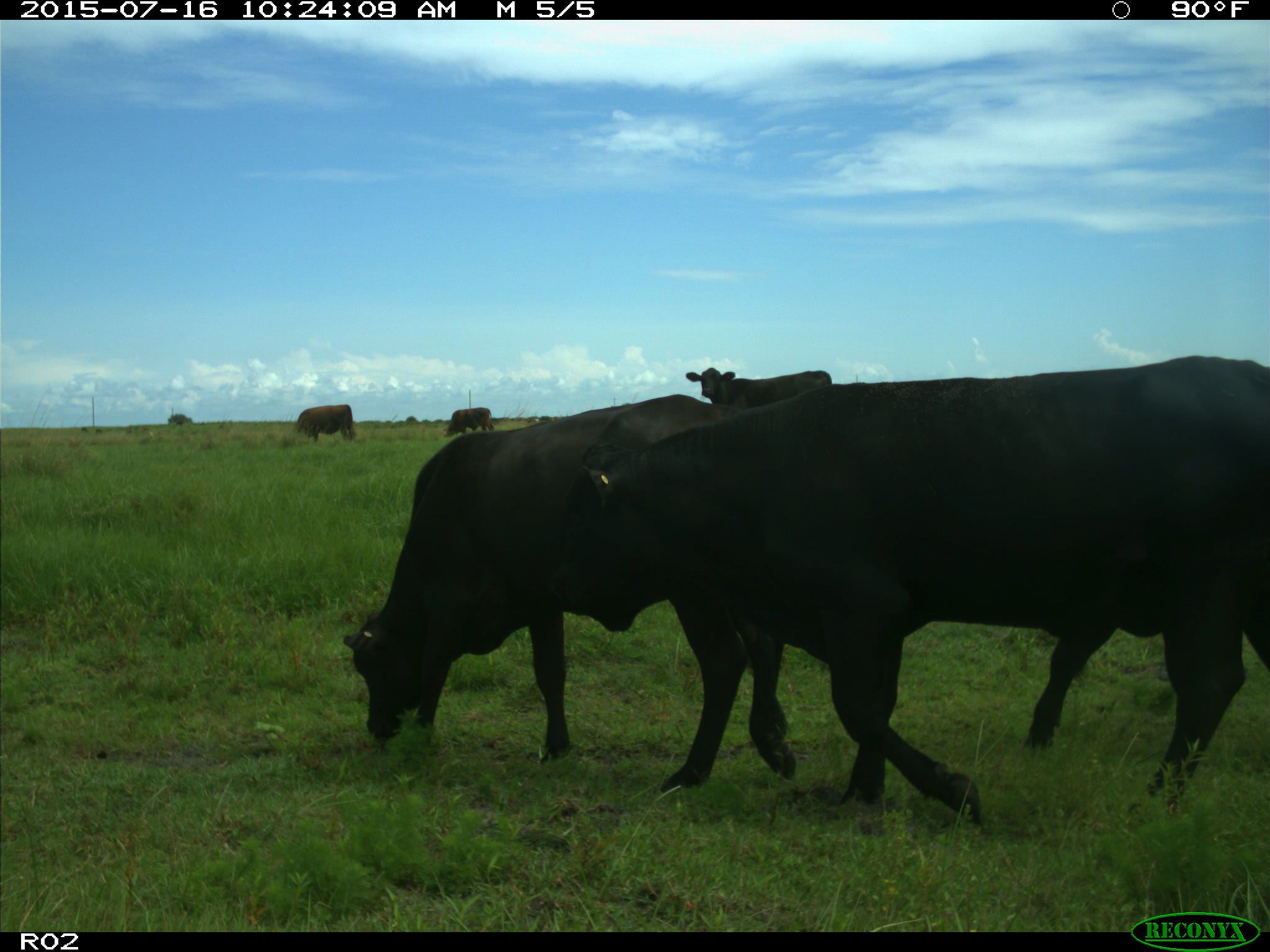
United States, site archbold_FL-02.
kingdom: Animalia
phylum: Chordata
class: Mammalia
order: Artiodactyla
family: Bovidae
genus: Bos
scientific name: Bos taurus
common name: domestic cow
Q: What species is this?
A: Bos taurus (domestic cow).